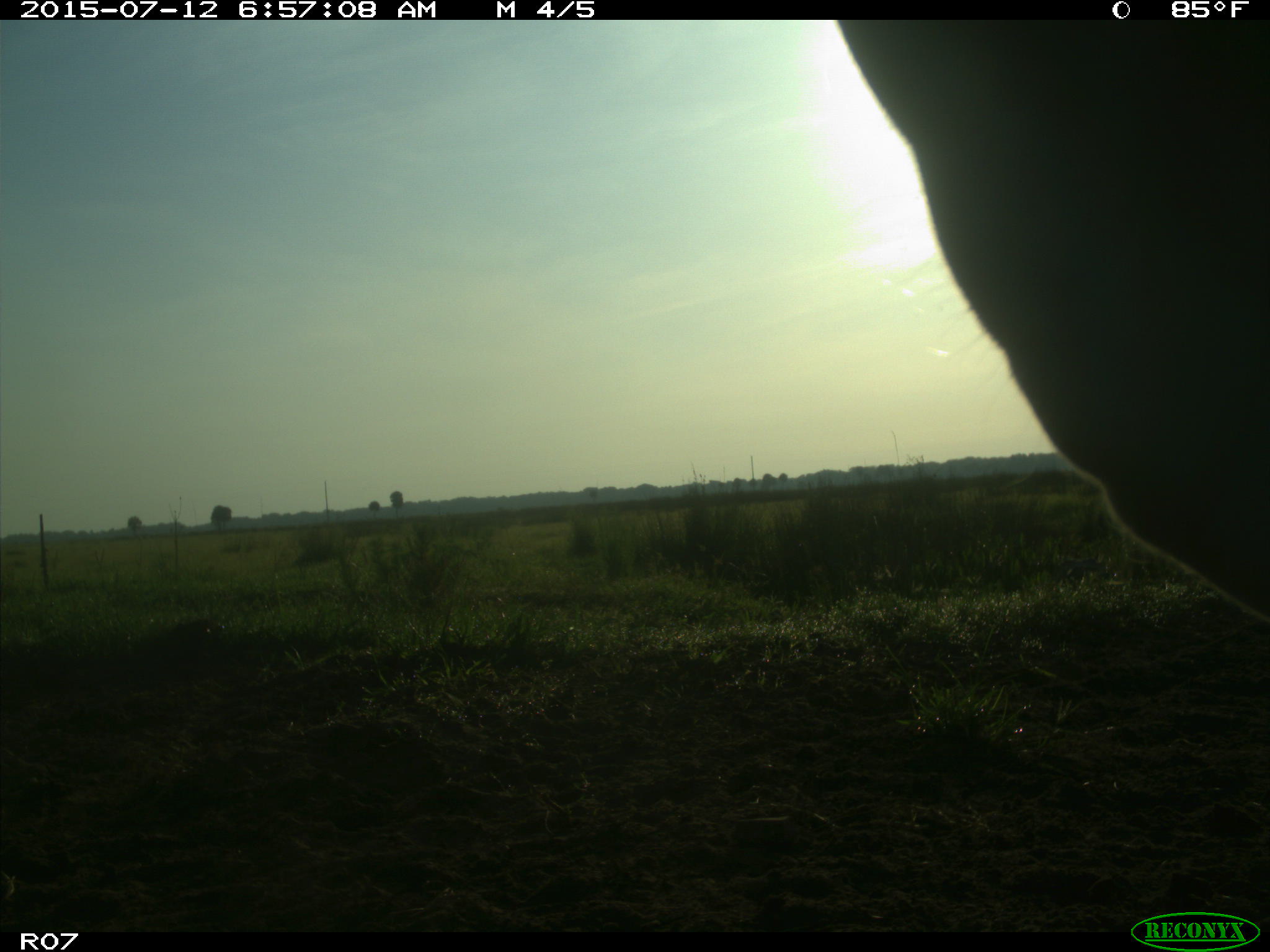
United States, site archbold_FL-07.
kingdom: Animalia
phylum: Chordata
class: Mammalia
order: Artiodactyla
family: Bovidae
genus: Bos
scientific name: Bos taurus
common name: domestic cow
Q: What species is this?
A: Bos taurus (domestic cow).